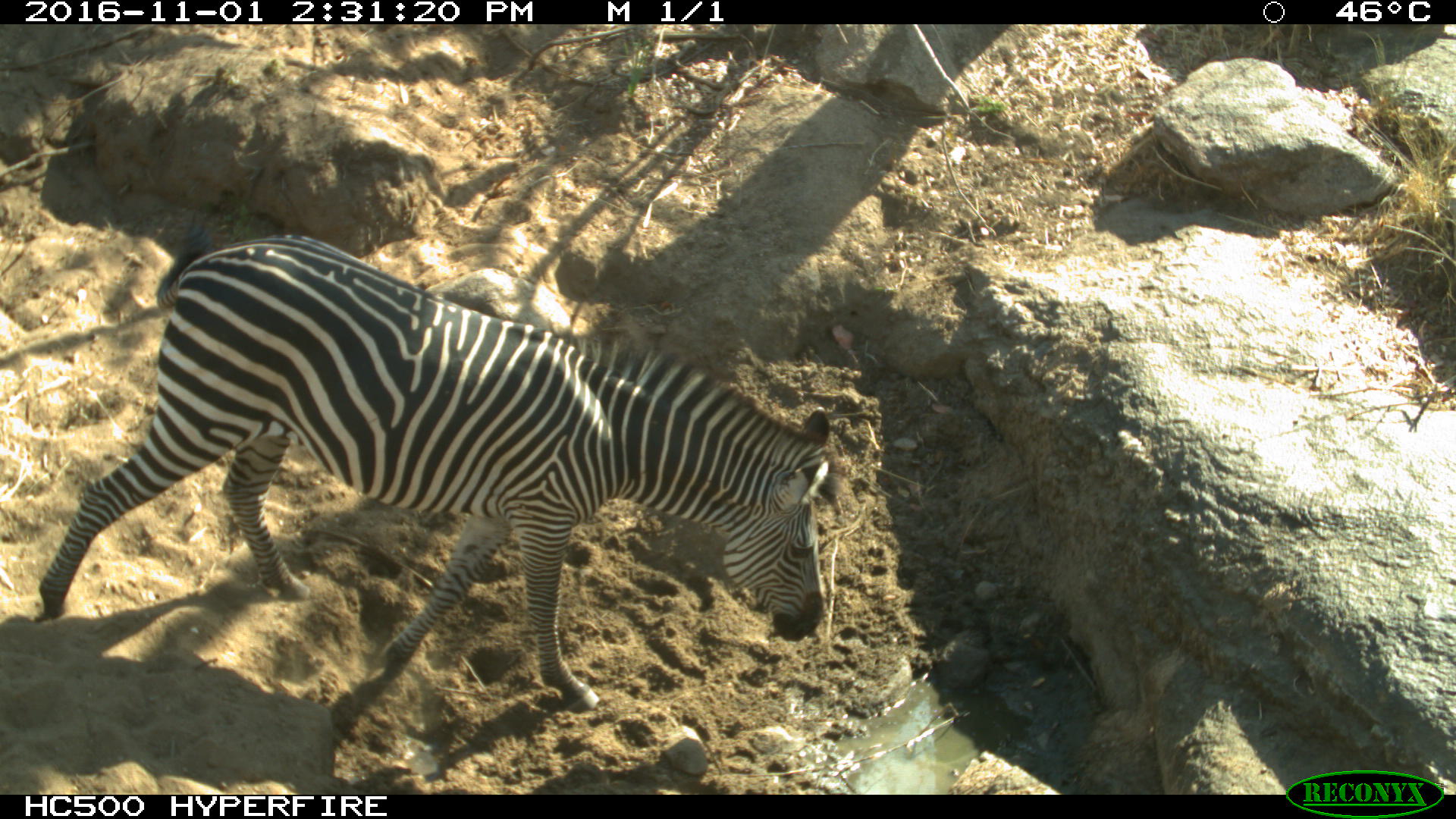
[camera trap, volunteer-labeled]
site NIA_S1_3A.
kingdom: Animalia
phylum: Chordata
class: Mammalia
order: Perissodactyla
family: Equidae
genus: Equus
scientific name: Equus quagga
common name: plains zebra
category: zebraplains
Zebraplains (plains zebra) (Equus quagga), count 1. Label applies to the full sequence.